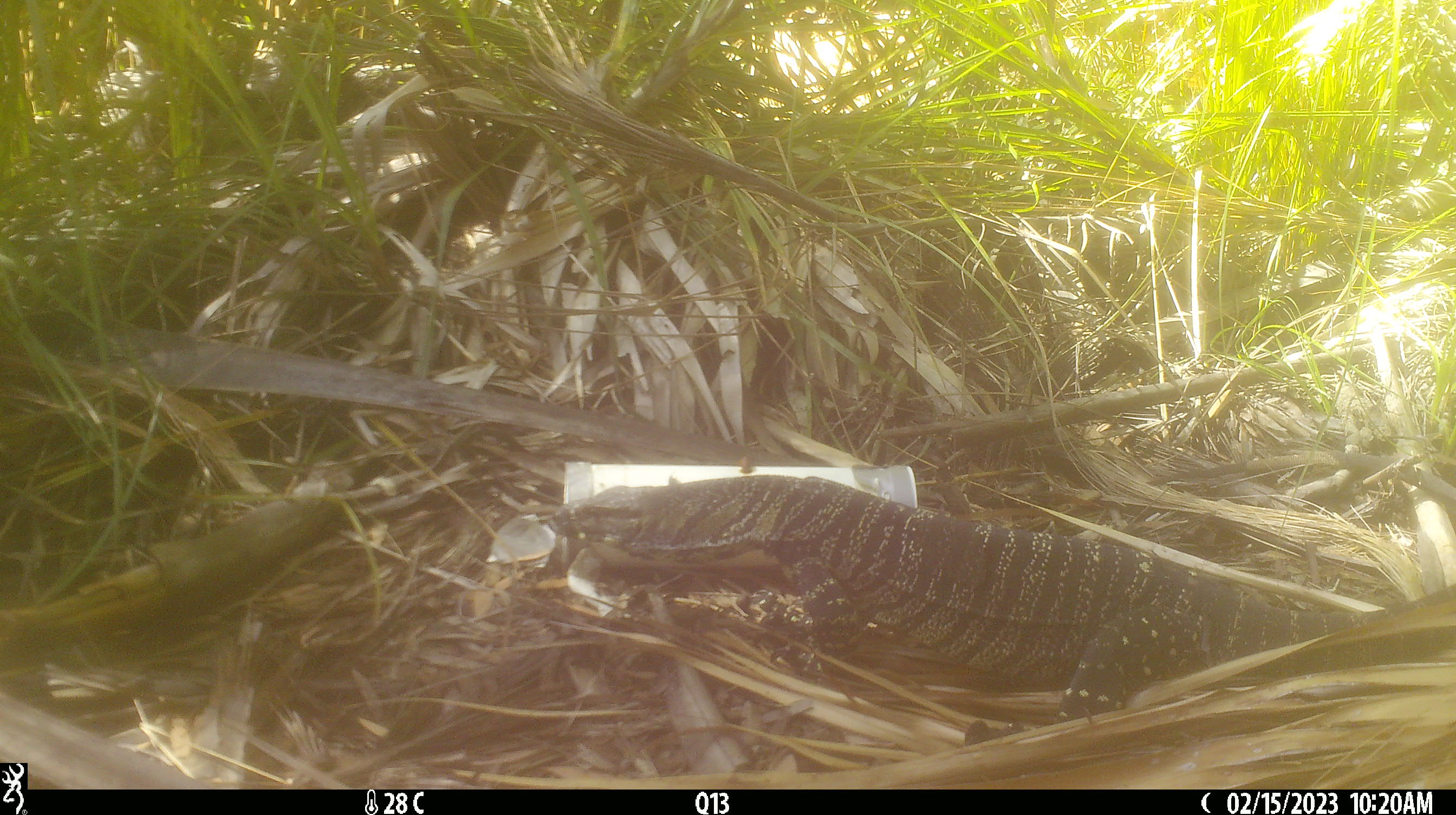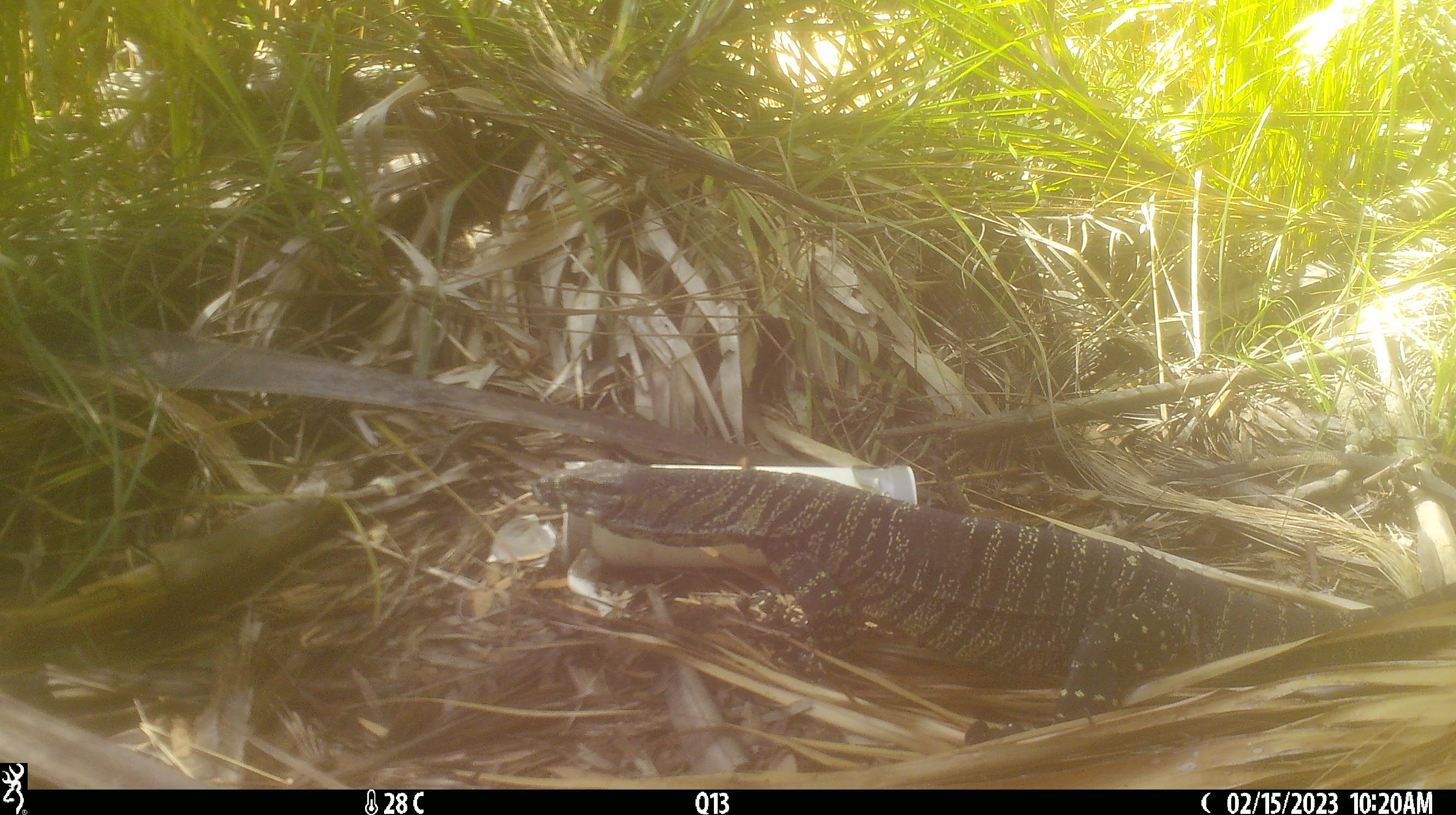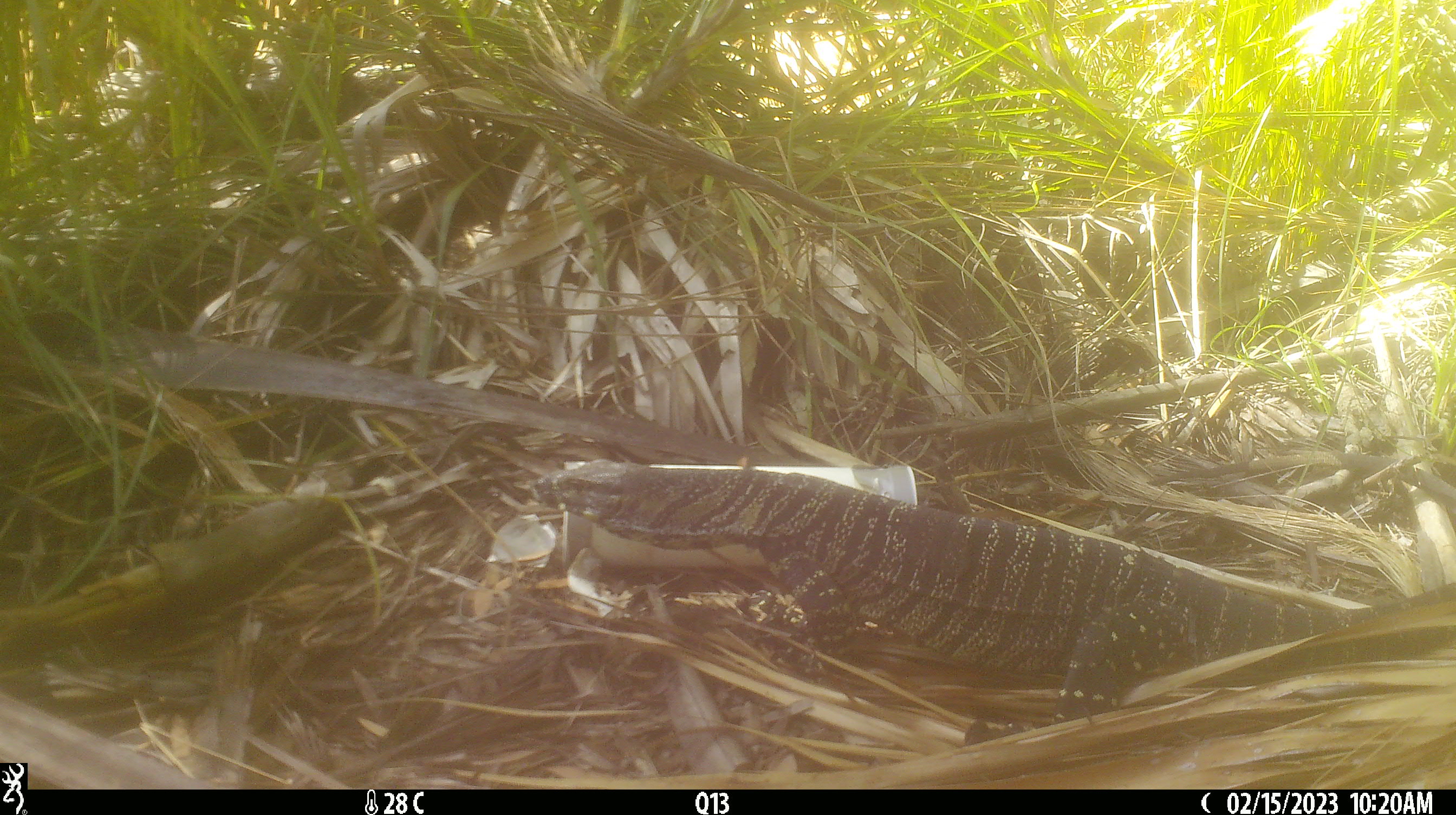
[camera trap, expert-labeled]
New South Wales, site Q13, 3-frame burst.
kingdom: Animalia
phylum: Chordata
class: Reptilia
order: Squamata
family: Varanidae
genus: Varanus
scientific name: Varanus varius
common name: lace monitor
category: goanna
Goanna (lace monitor) (Varanus varius).